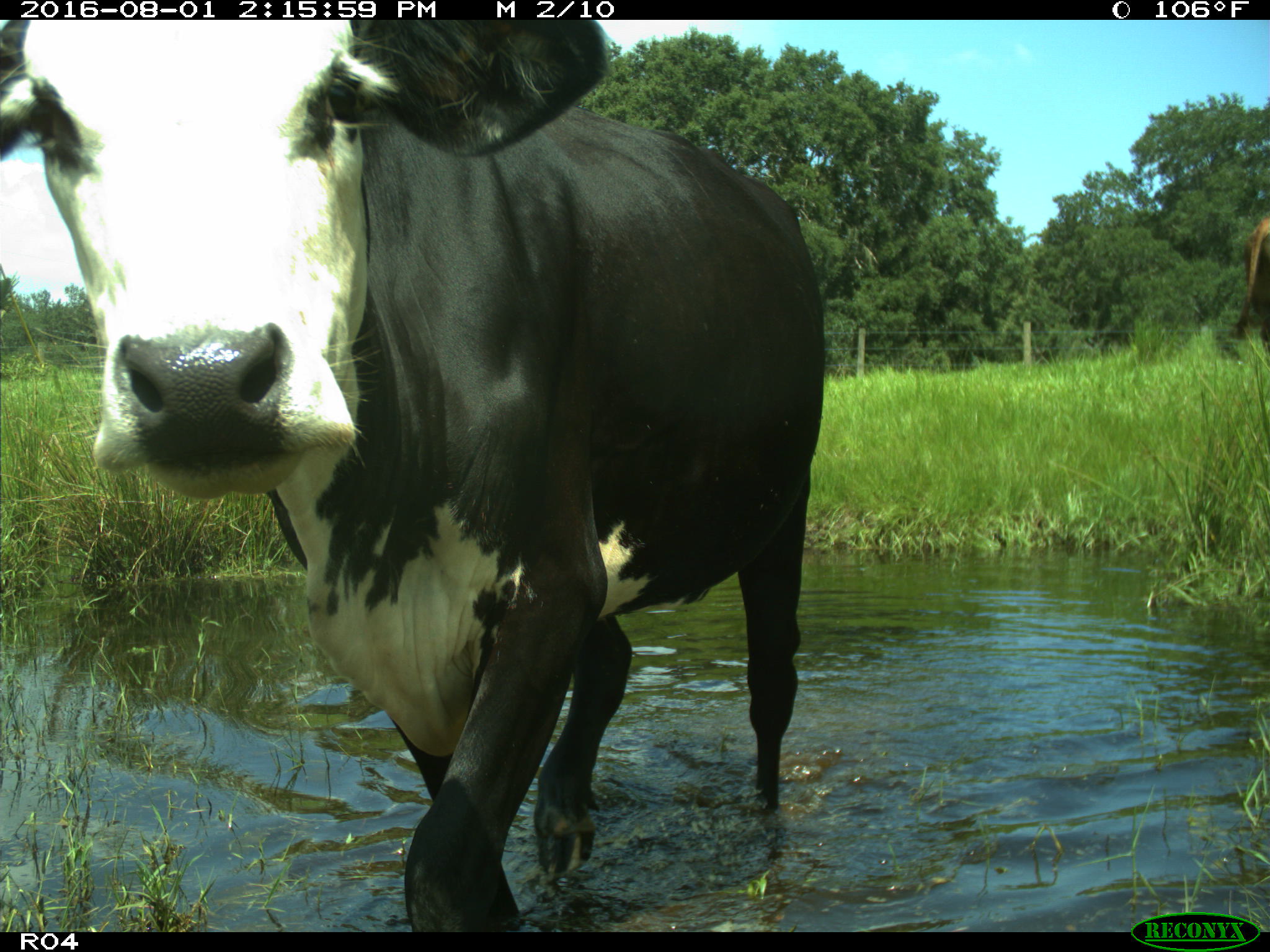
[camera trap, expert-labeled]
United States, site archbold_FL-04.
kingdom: Animalia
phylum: Chordata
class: Mammalia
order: Artiodactyla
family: Bovidae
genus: Bos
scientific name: Bos taurus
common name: domestic cow